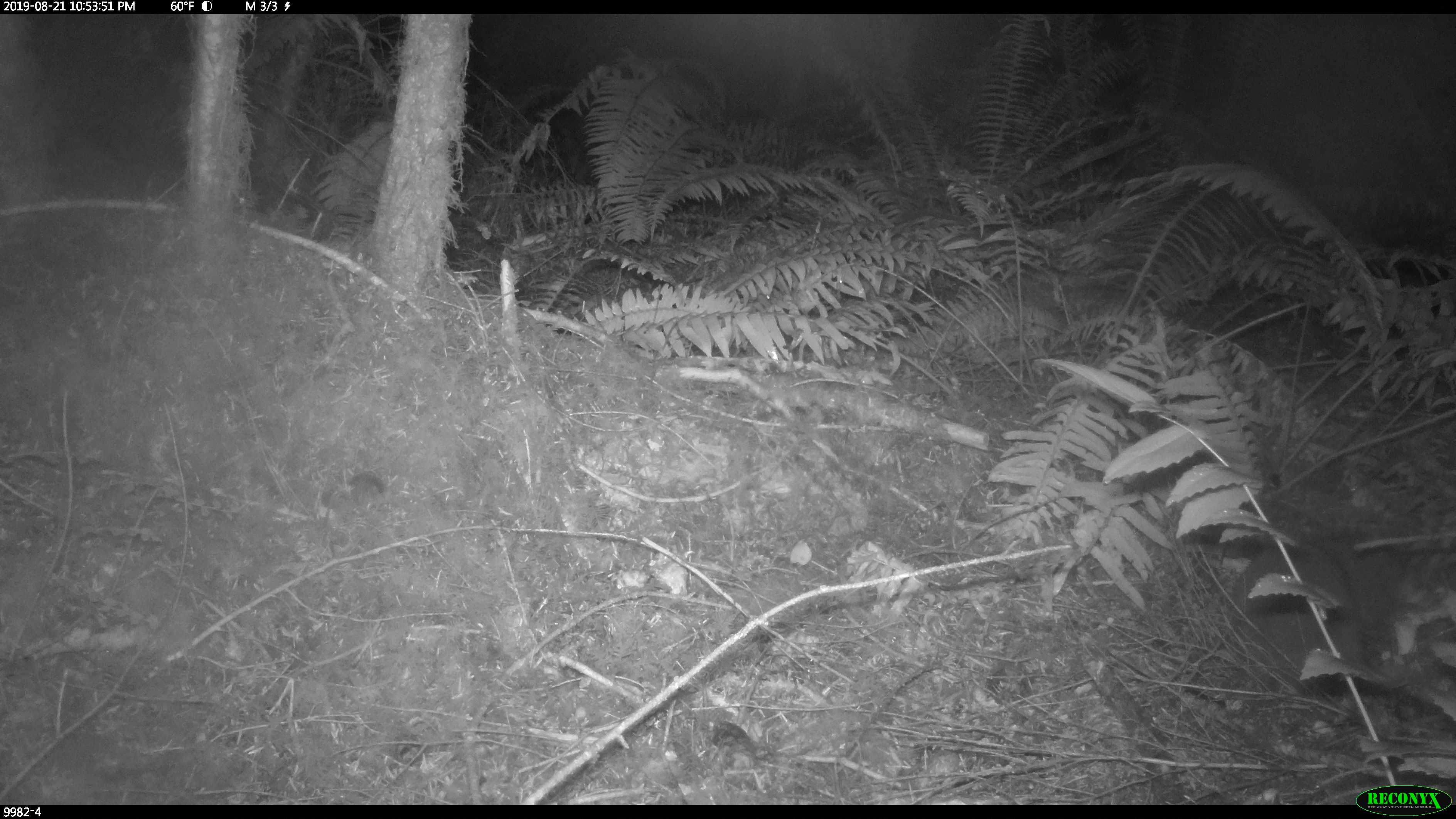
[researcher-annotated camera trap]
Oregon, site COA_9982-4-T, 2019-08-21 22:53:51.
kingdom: Animalia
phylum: Chordata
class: Mammalia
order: Rodentia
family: Aplodontiidae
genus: Aplodontia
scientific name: Aplodontia rufa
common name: mountain beaver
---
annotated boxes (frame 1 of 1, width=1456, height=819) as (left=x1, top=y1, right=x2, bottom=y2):
mountain beaver: (left=1237, top=533, right=1401, bottom=687)